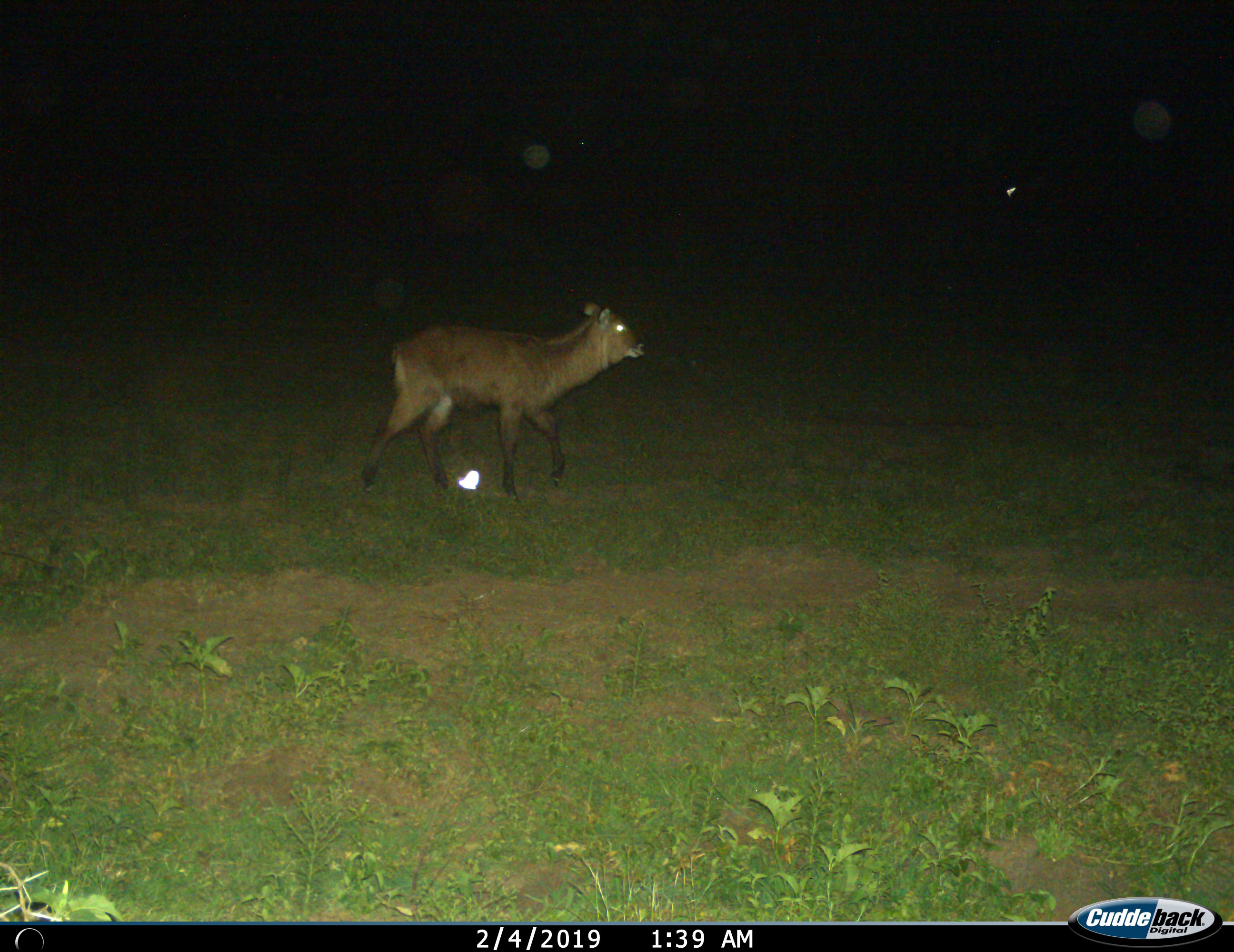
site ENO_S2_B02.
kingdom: Animalia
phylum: Chordata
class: Mammalia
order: Artiodactyla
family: Bovidae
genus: Kobus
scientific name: Kobus ellipsiprymnus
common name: waterbuck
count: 1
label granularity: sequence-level